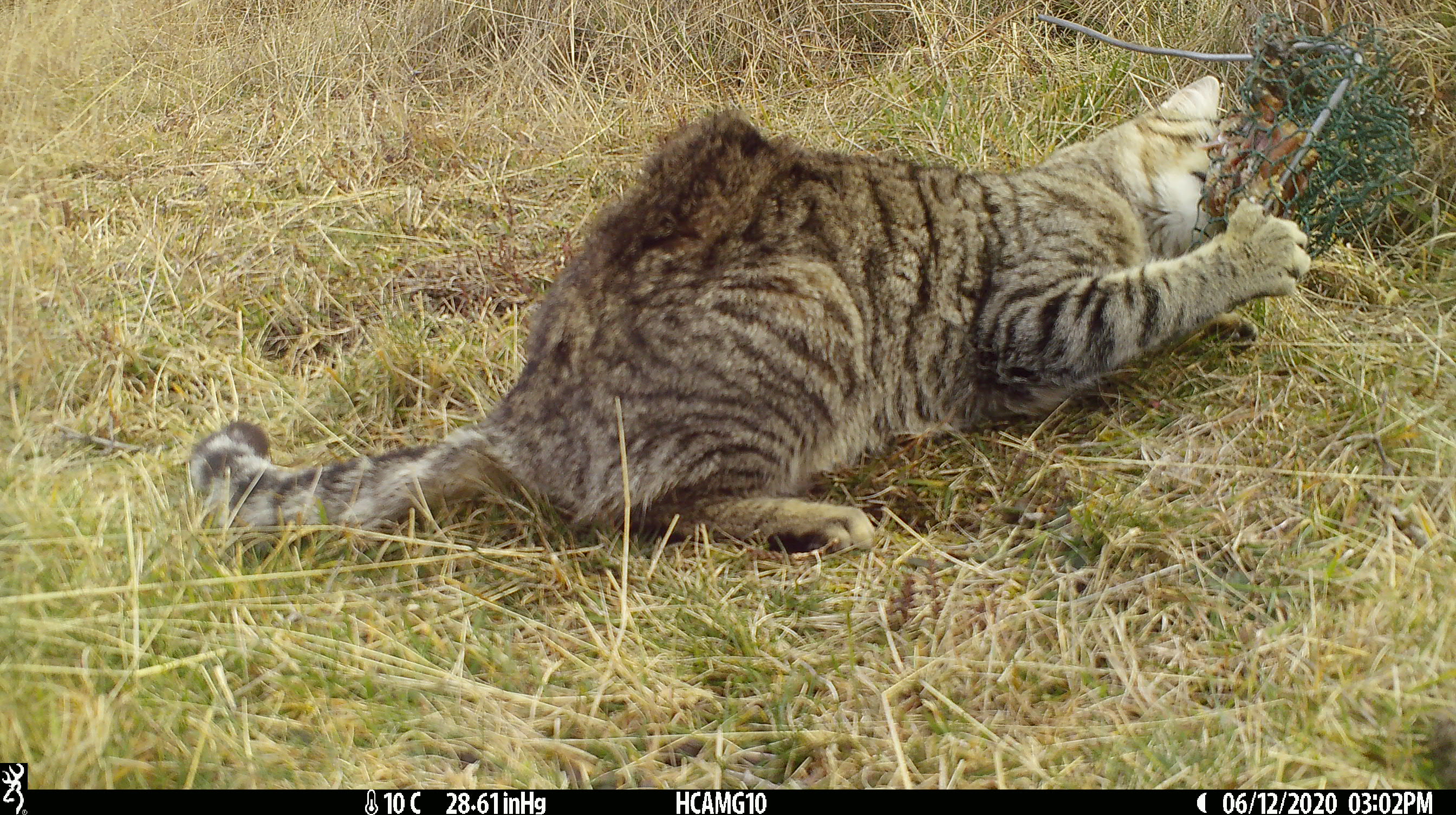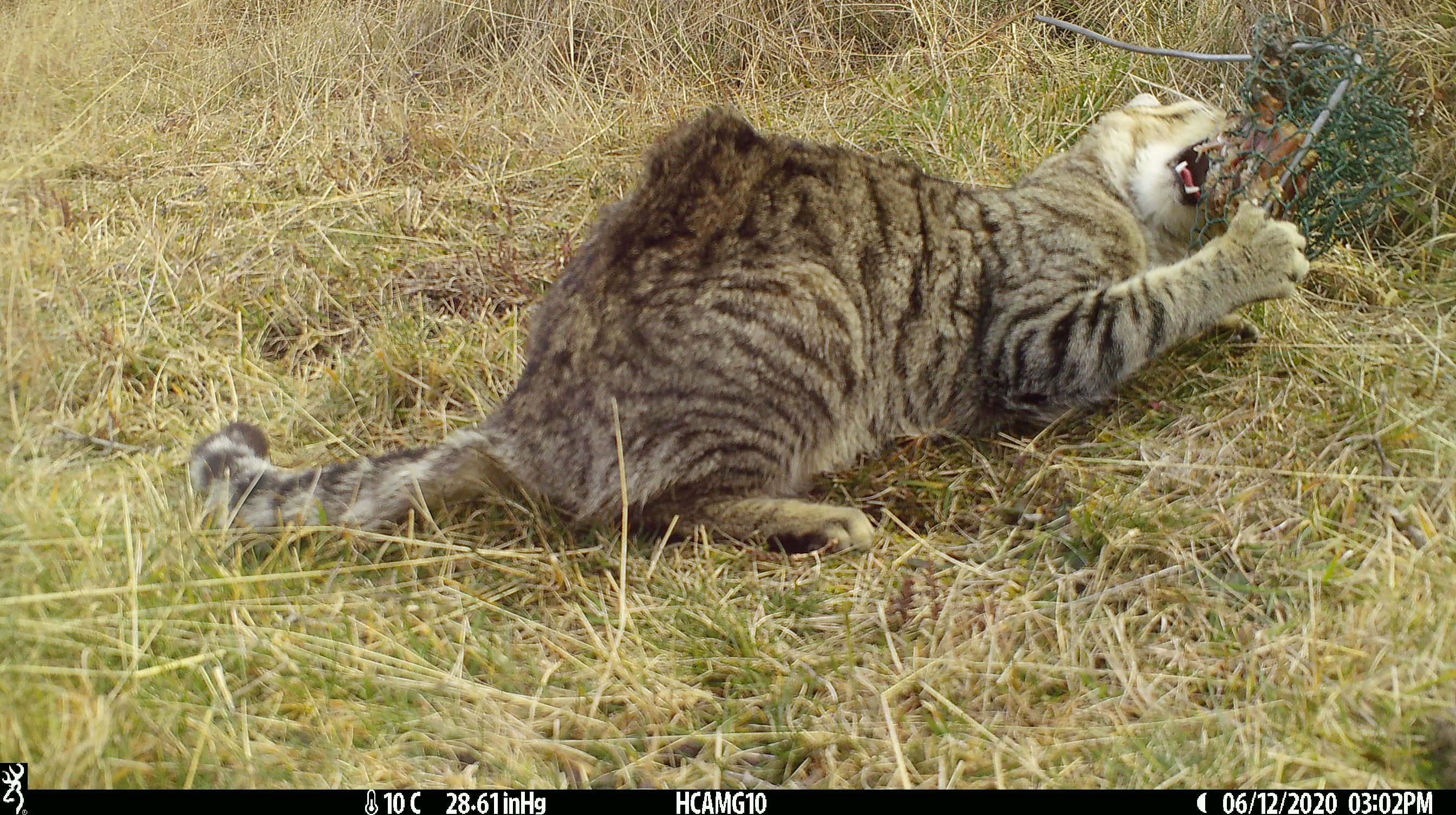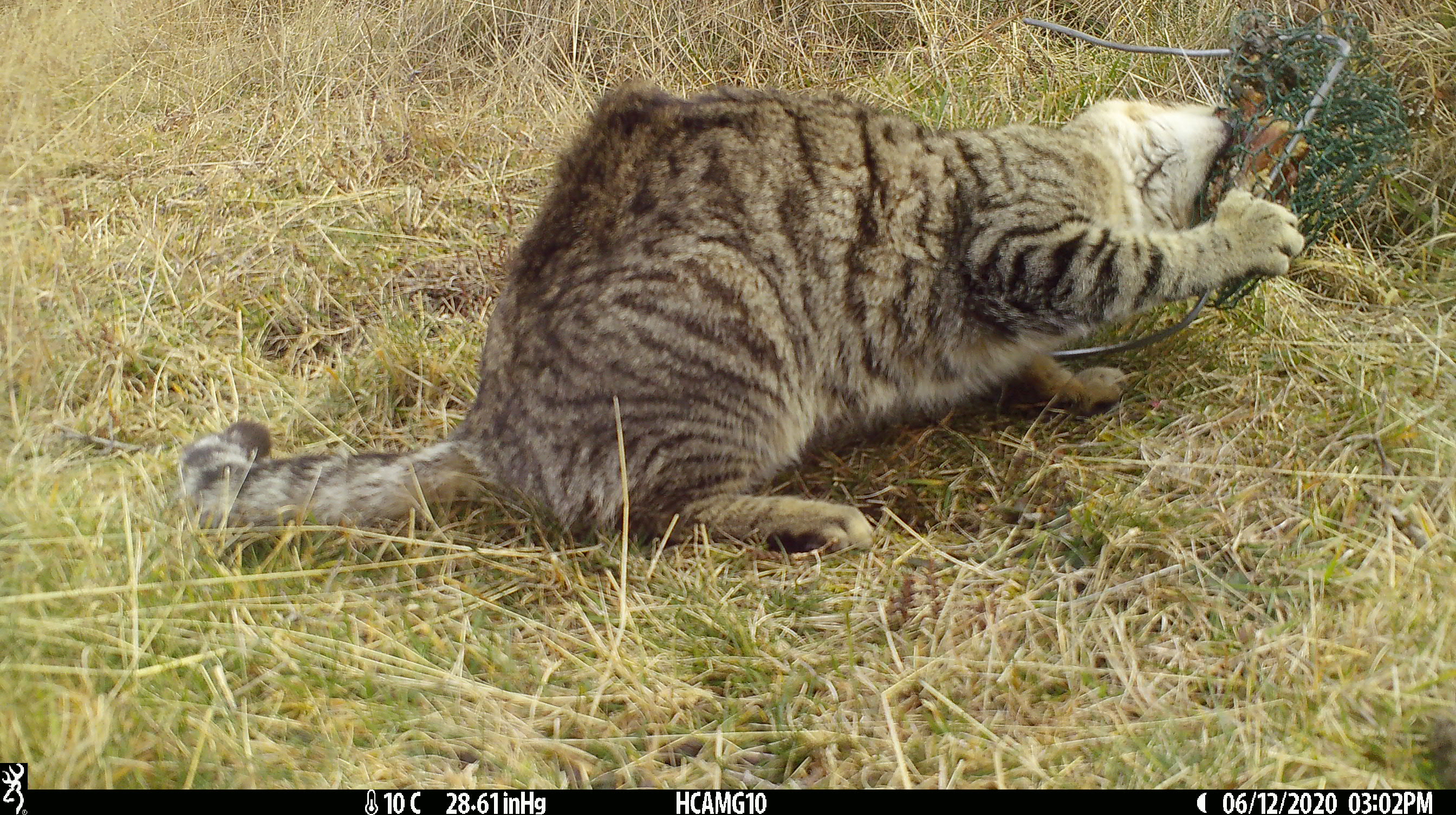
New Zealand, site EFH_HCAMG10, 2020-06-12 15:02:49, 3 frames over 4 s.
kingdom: Animalia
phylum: Chordata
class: Mammalia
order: Carnivora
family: Felidae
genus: Felis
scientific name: Felis catus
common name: domestic cat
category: cat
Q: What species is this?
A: Cat (domestic cat) (Felis catus).